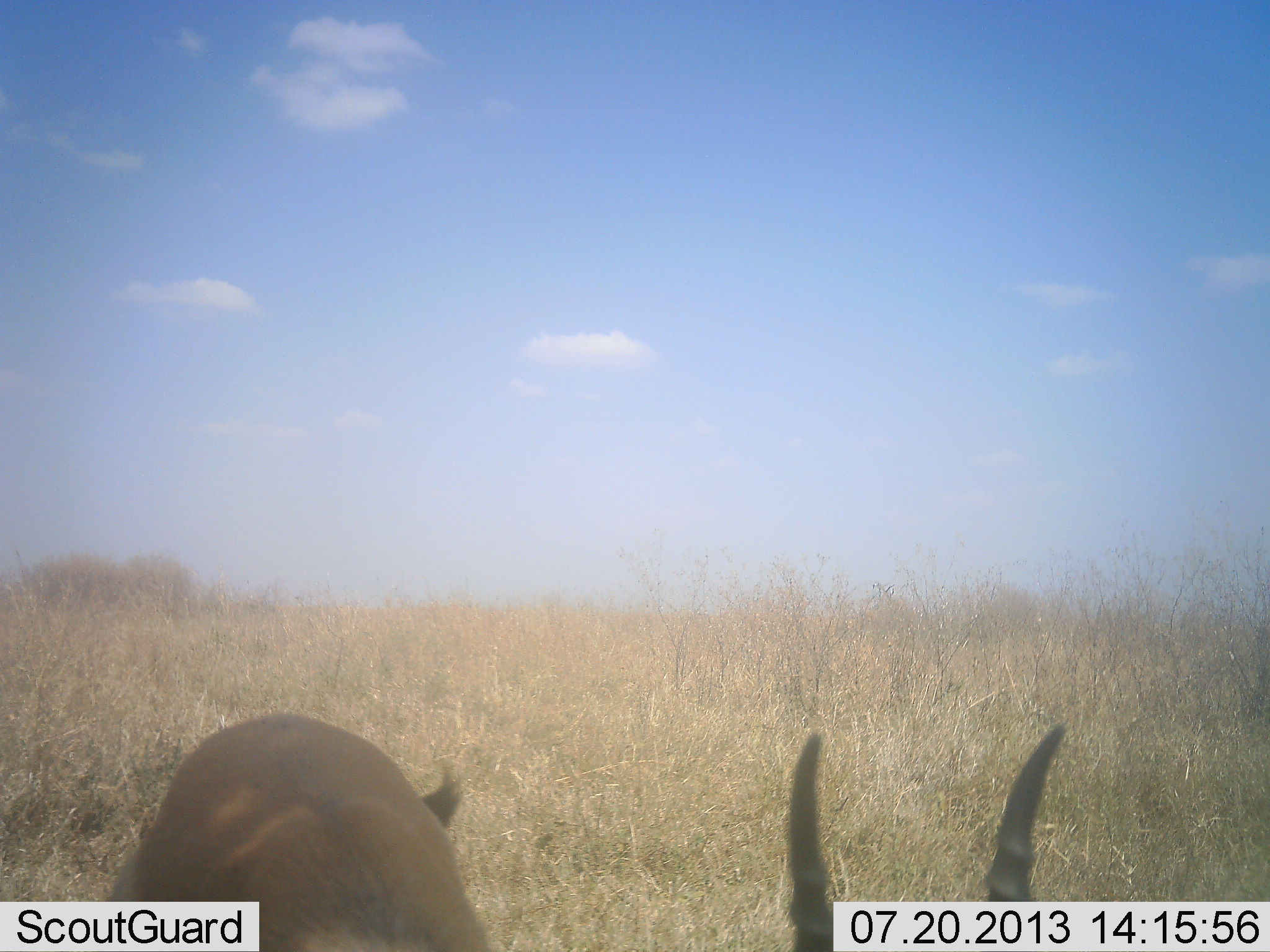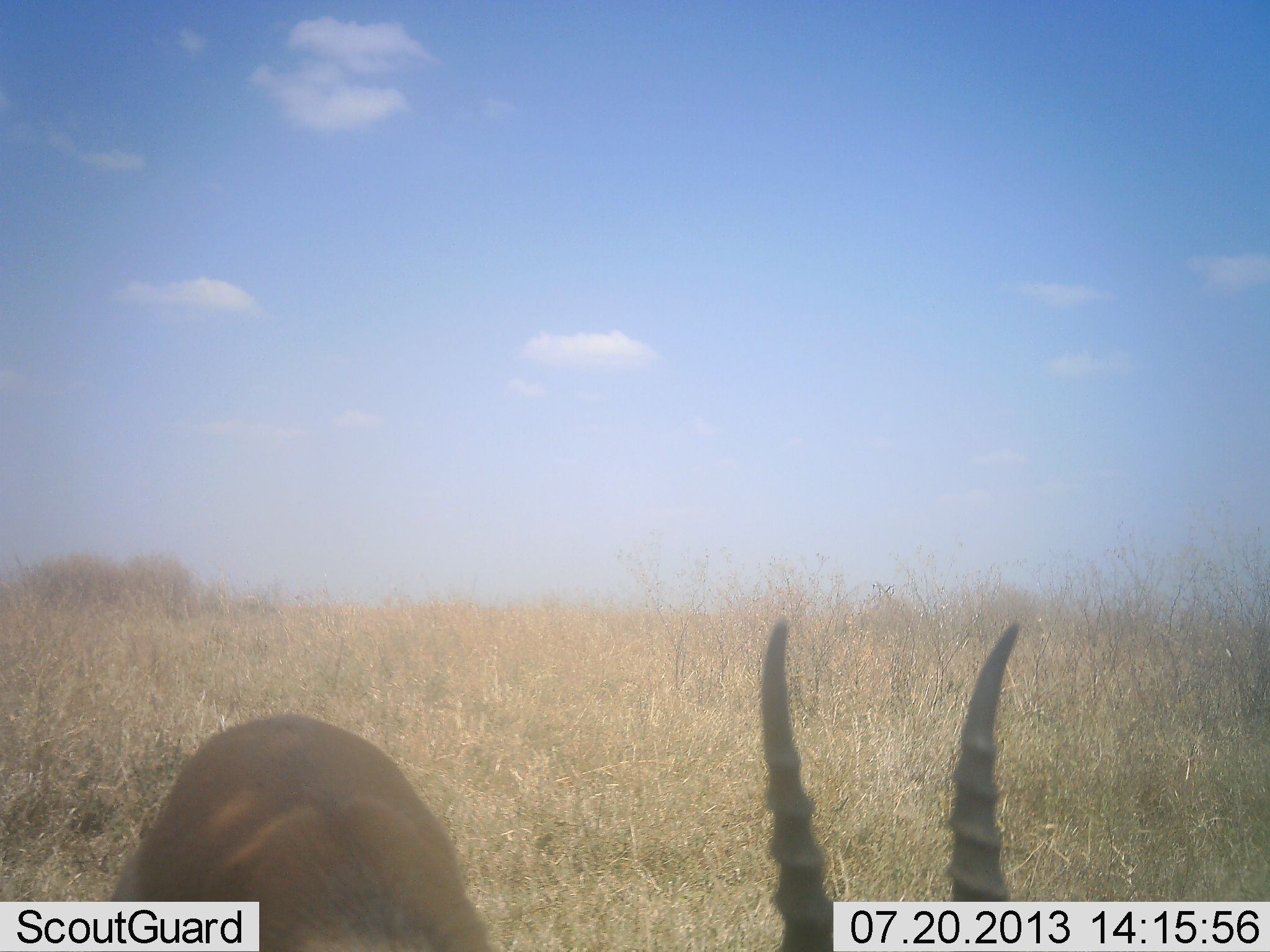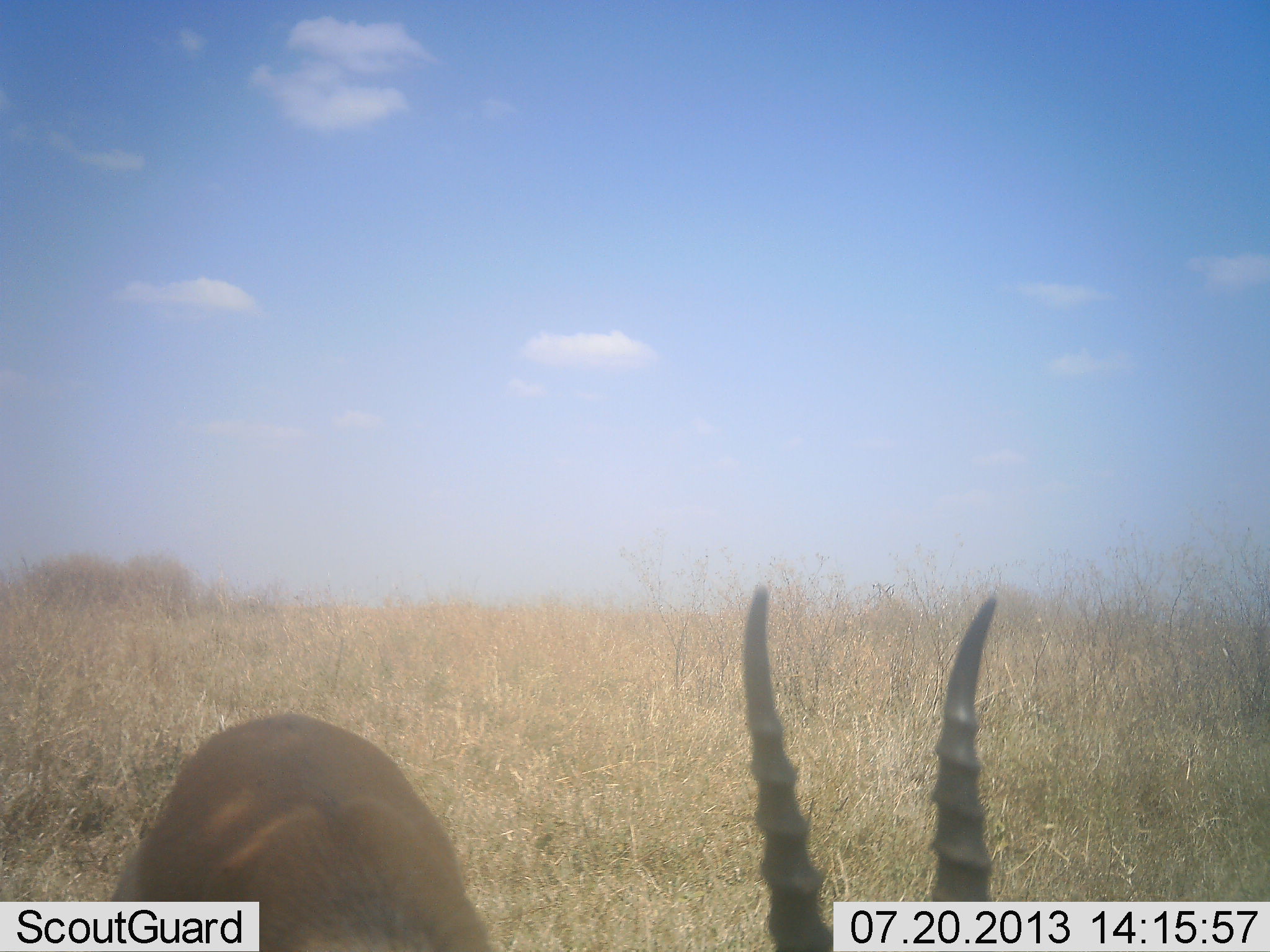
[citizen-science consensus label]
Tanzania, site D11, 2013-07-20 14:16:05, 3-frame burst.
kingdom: Animalia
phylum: Chordata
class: Mammalia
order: Artiodactyla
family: Bovidae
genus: Eudorcas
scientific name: Eudorcas thomsonii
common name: thomson's gazelle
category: gazellethomsons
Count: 1.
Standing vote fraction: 86%.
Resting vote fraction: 0%.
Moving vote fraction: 14%.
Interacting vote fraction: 0%.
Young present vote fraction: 0%.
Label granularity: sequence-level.